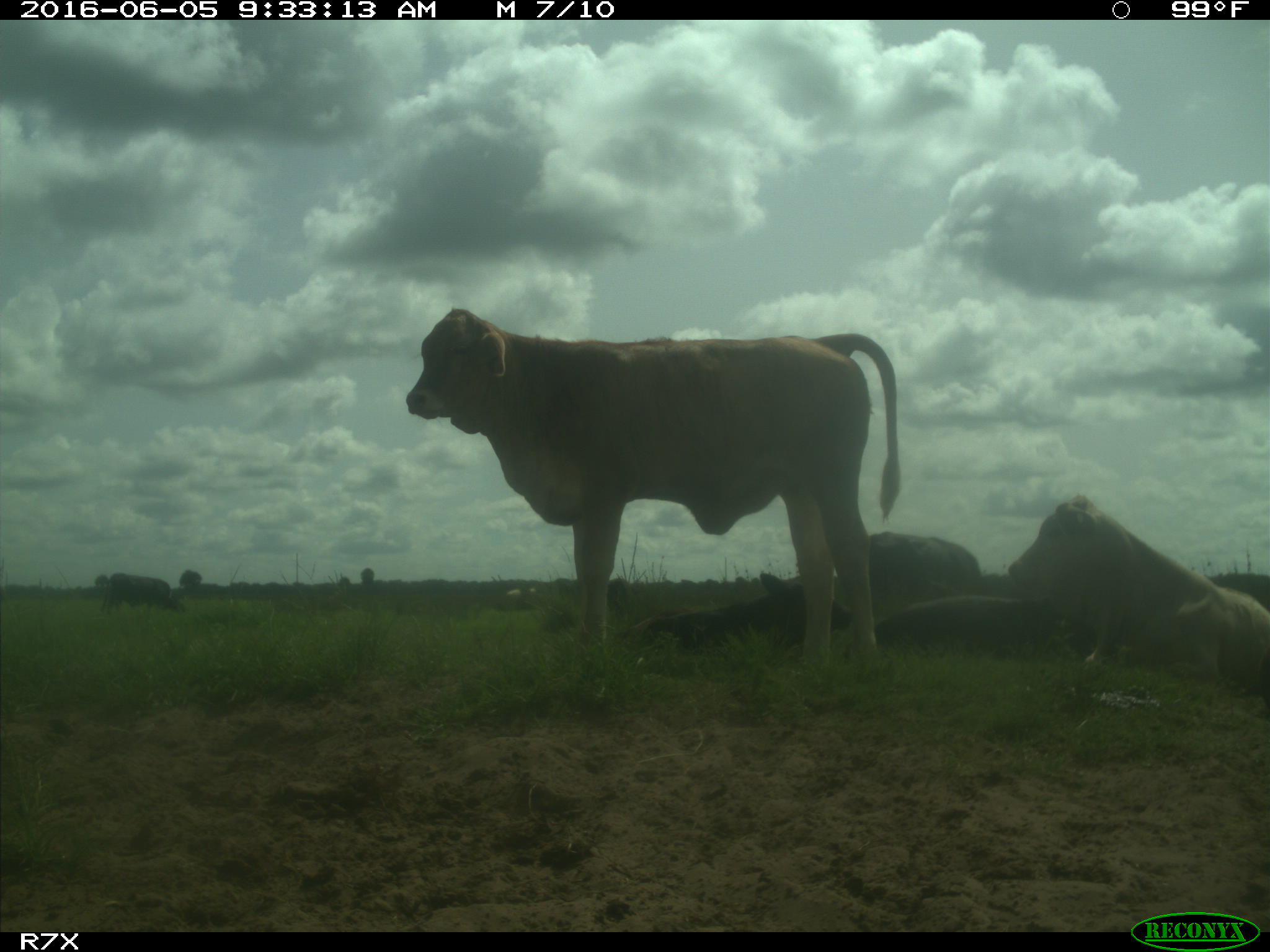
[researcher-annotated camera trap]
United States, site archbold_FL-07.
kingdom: Animalia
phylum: Chordata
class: Mammalia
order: Artiodactyla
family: Bovidae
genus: Bos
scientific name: Bos taurus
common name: domestic cow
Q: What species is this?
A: Bos taurus (domestic cow).